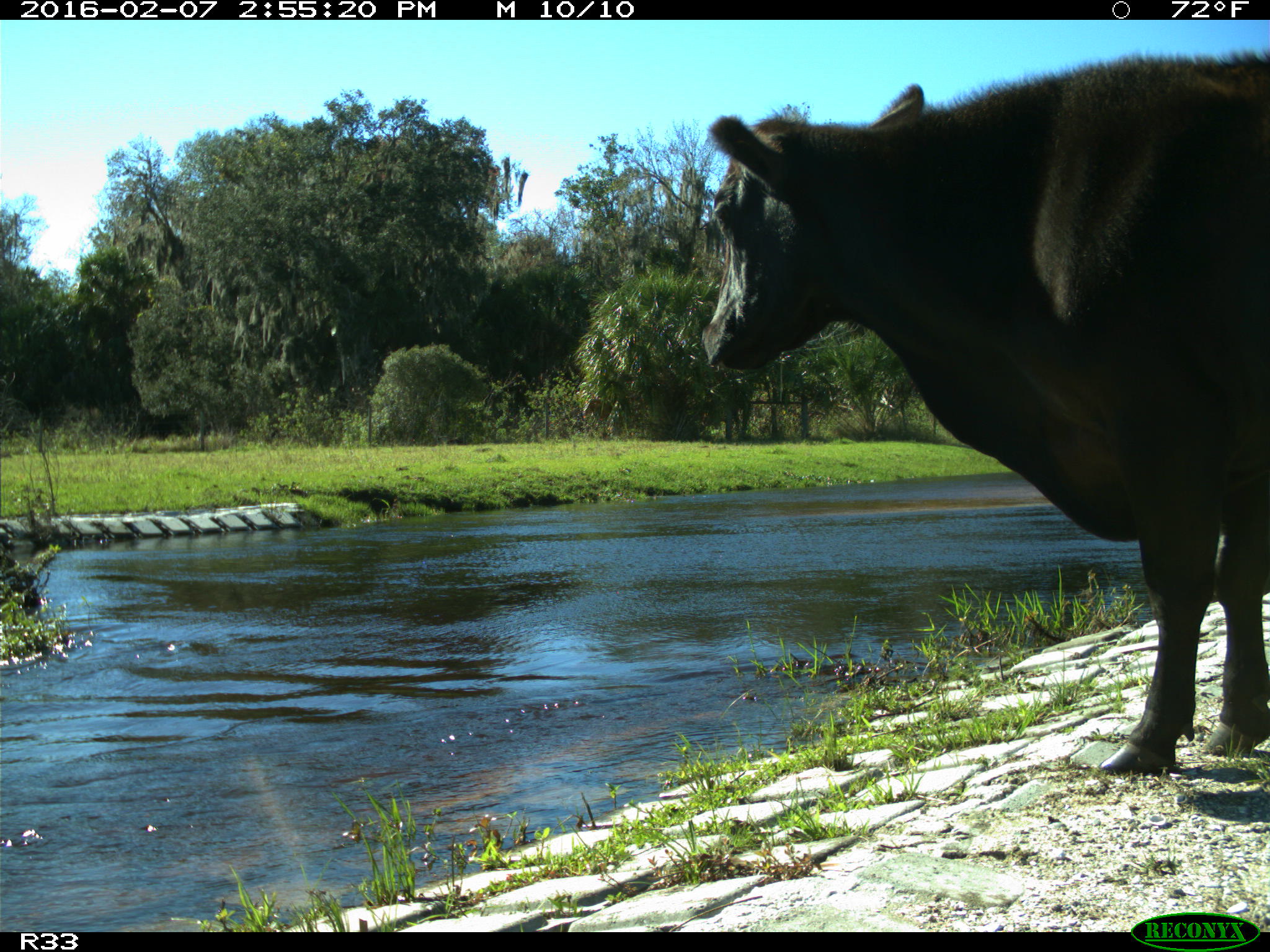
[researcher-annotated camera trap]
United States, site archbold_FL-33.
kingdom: Animalia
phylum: Chordata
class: Mammalia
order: Artiodactyla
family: Bovidae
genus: Bos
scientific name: Bos taurus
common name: domestic cow